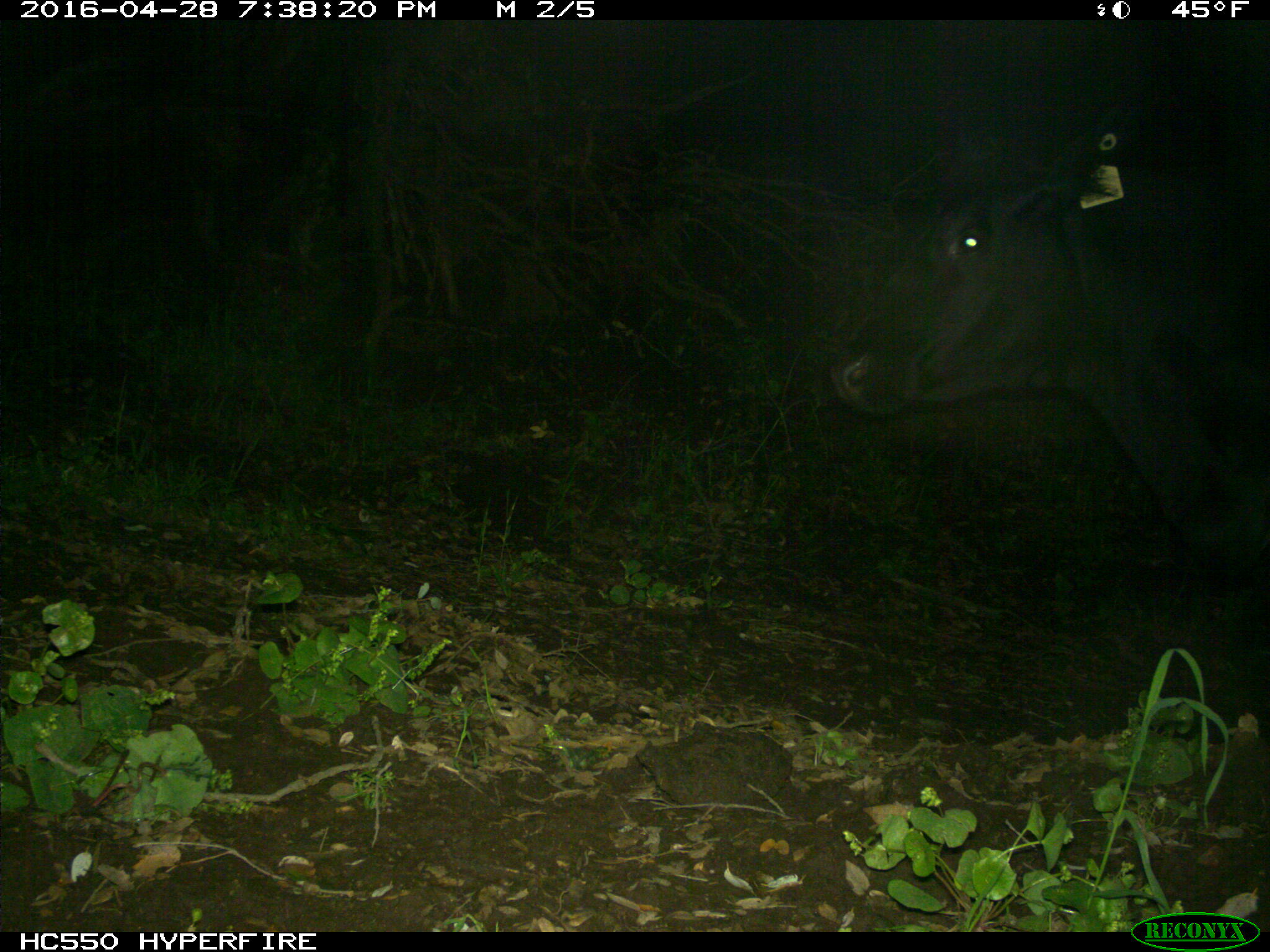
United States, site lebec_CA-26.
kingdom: Animalia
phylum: Chordata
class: Mammalia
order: Artiodactyla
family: Bovidae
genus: Bos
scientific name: Bos taurus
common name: domestic cow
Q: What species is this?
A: Bos taurus (domestic cow).